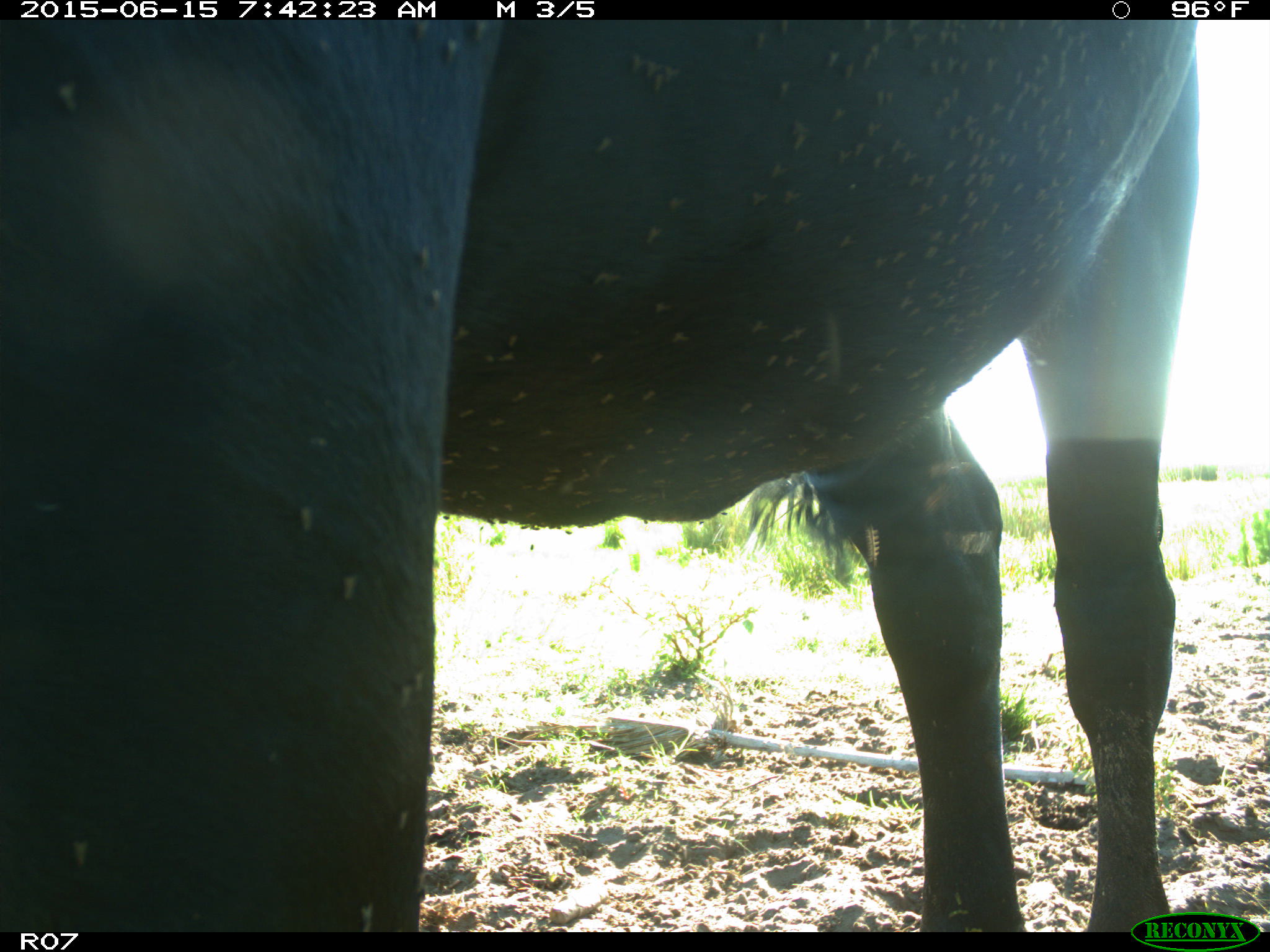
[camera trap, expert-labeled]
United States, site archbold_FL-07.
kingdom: Animalia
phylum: Chordata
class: Mammalia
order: Artiodactyla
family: Bovidae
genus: Bos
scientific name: Bos taurus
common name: domestic cow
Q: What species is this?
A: Bos taurus (domestic cow).